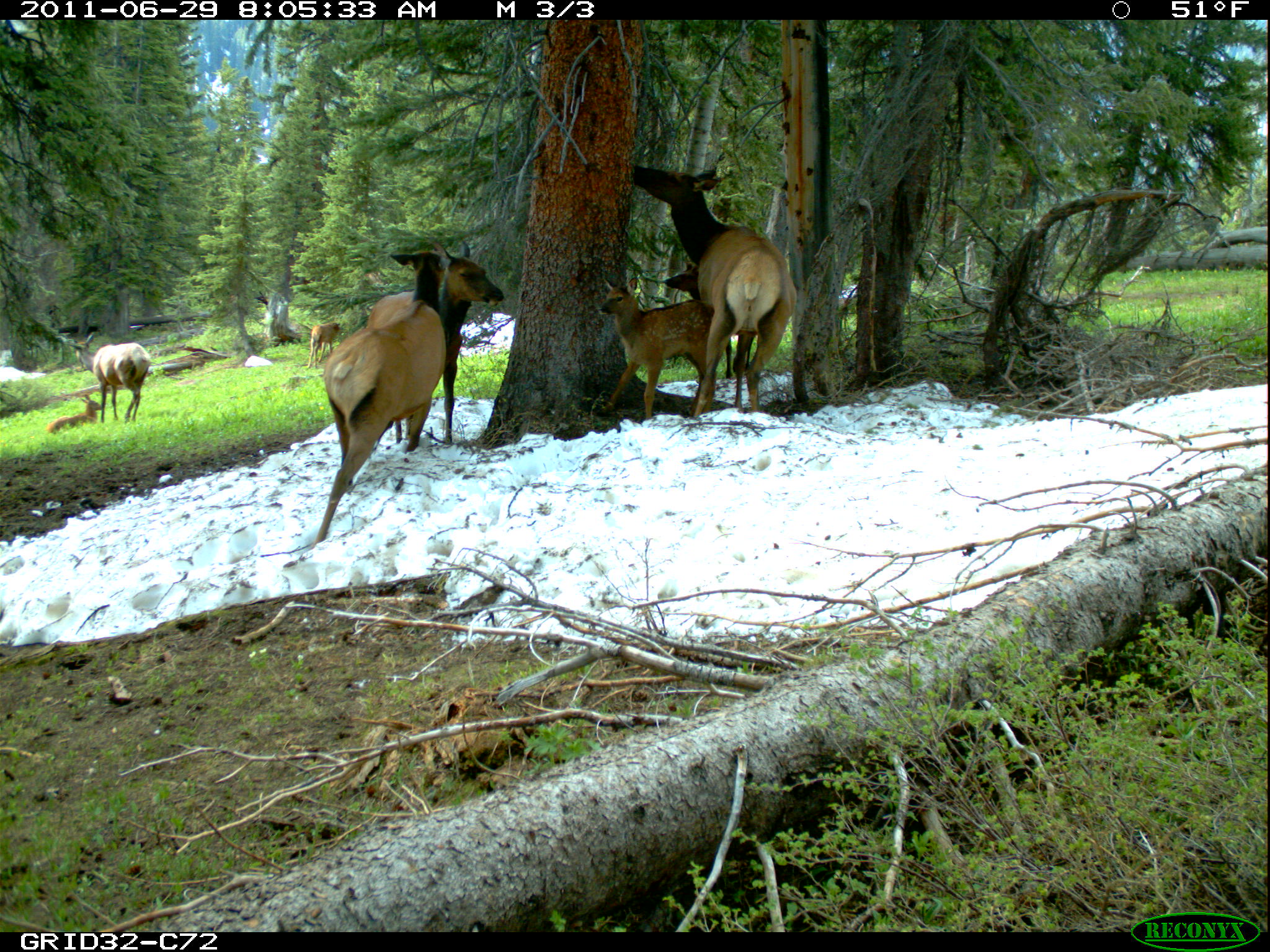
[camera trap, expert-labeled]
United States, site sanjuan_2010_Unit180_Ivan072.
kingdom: Animalia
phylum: Chordata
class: Mammalia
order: Artiodactyla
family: Cervidae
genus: Cervus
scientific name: Cervus elaphus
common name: red deer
Cervus elaphus (red deer).